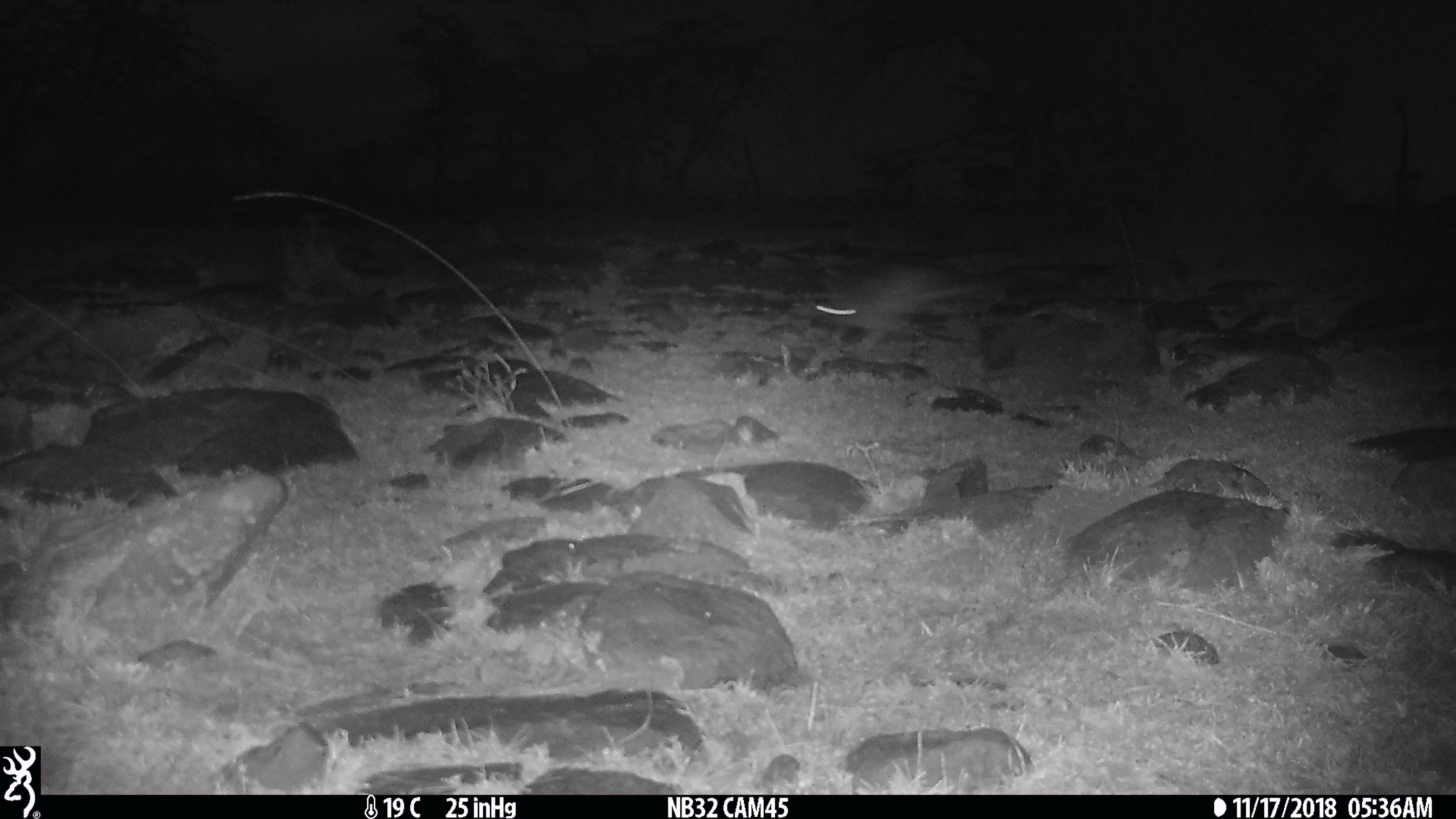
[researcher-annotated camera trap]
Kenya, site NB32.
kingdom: Animalia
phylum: Chordata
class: Mammalia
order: Lagomorpha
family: Leporidae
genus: Lepus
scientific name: Lepus capensis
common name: cape hare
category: hare